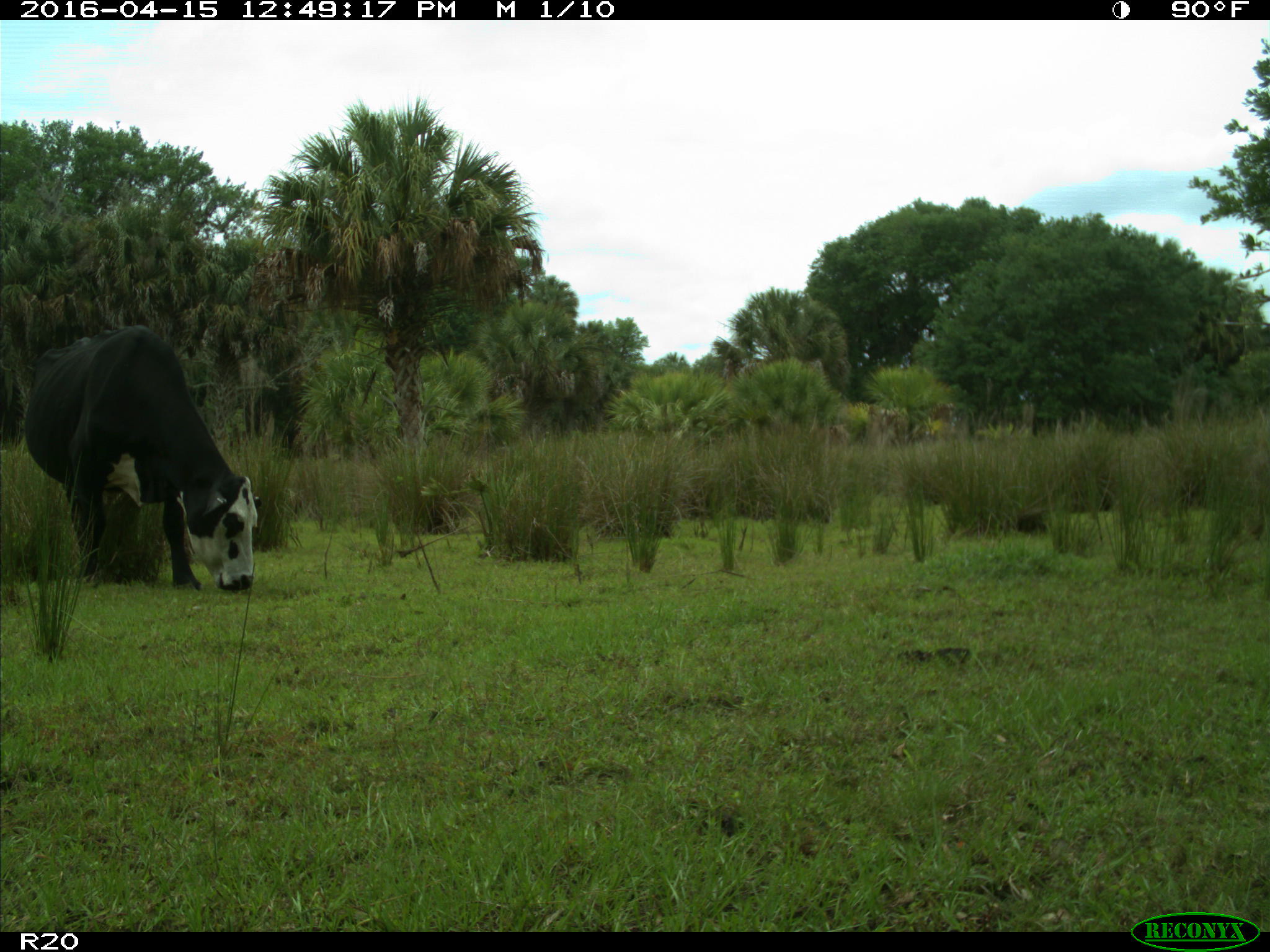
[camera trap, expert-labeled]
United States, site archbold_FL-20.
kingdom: Animalia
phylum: Chordata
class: Mammalia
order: Artiodactyla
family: Bovidae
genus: Bos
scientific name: Bos taurus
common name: domestic cow